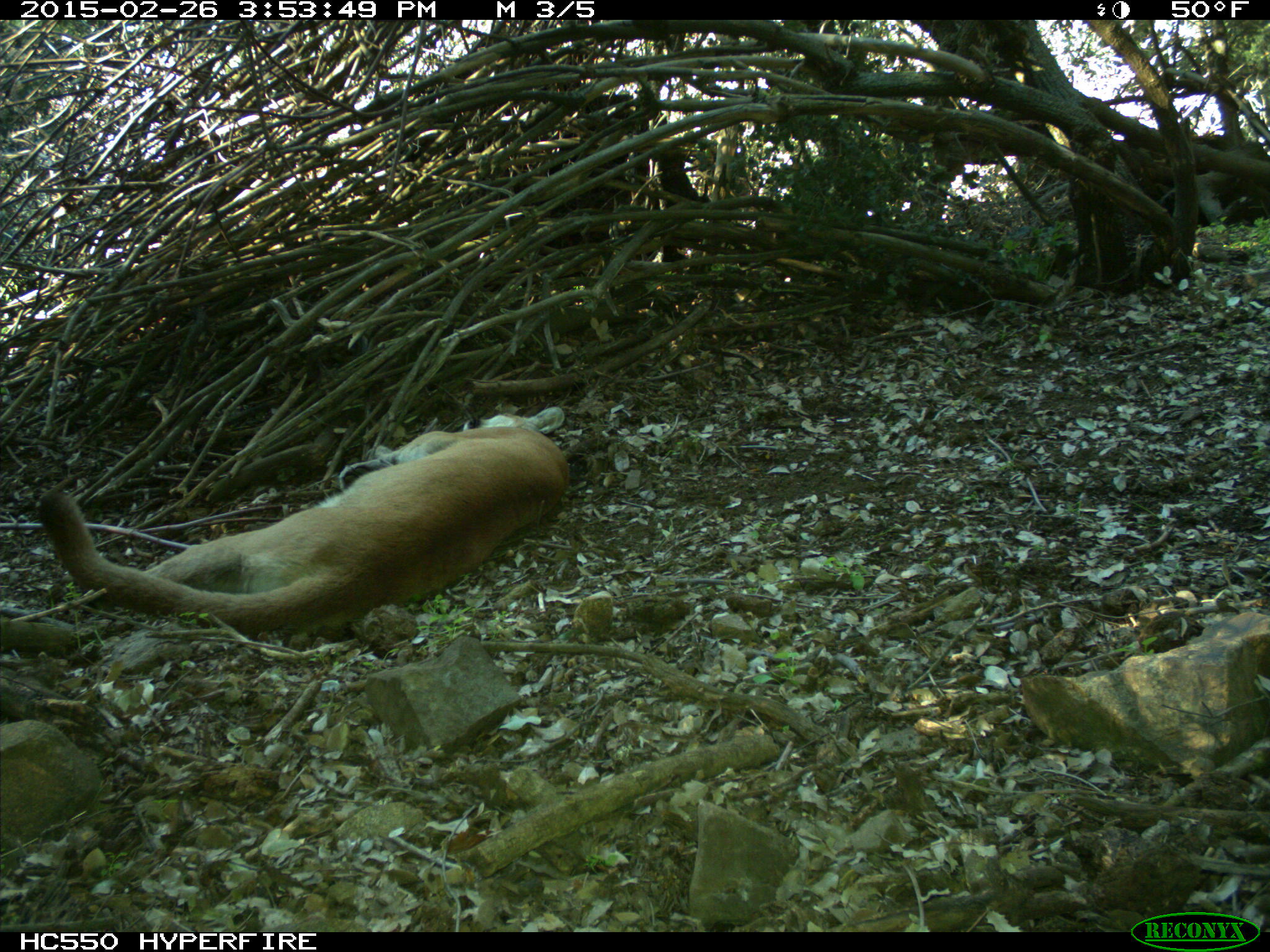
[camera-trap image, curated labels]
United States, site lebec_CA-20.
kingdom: Animalia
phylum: Chordata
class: Mammalia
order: Carnivora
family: Felidae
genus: Puma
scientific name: Puma concolor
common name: mountain lion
Puma concolor (mountain lion).